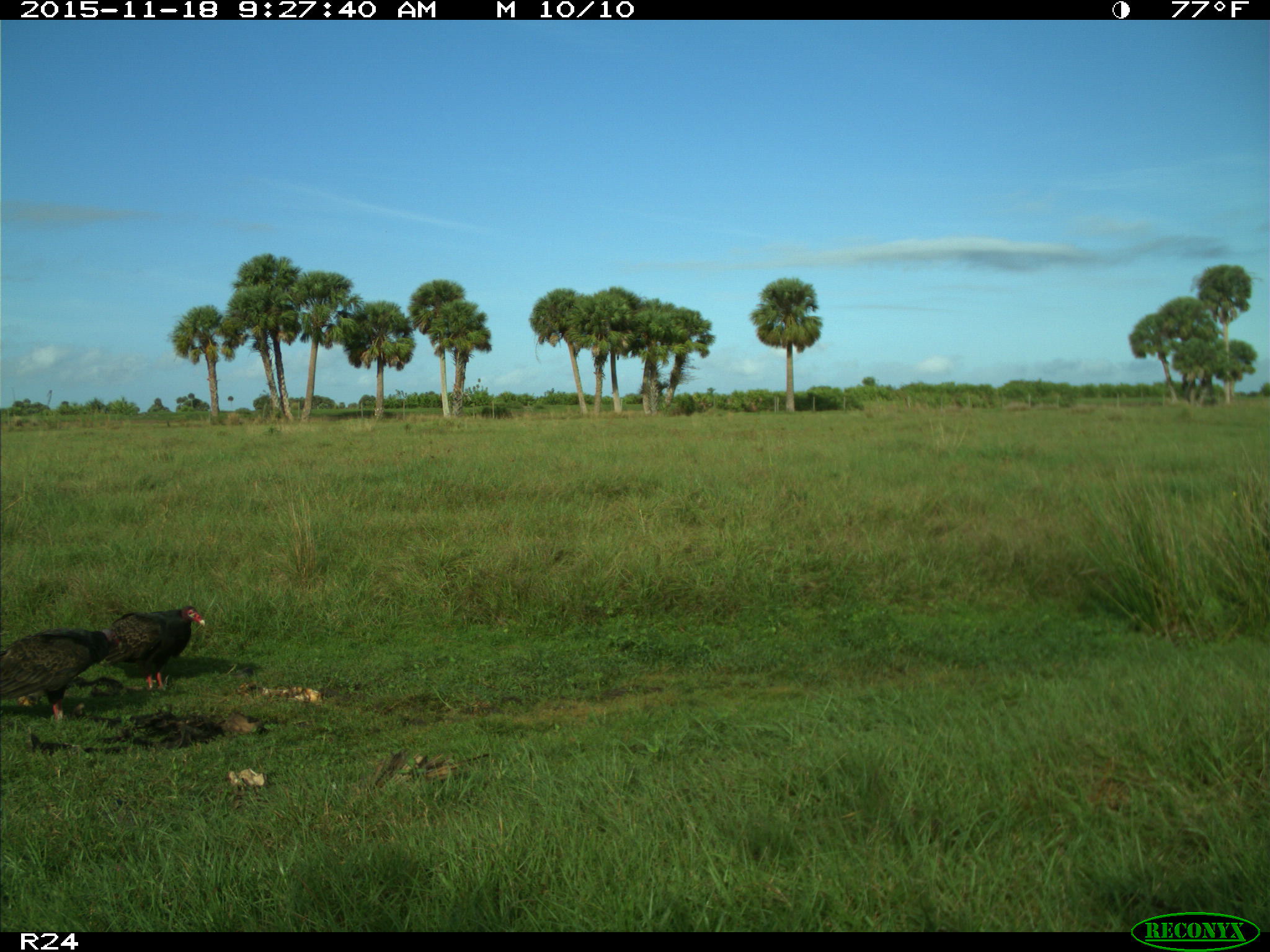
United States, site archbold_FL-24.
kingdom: Animalia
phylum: Chordata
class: Aves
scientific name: Aves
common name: birds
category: unidentified bird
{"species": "unidentified bird (birds) (Aves)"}